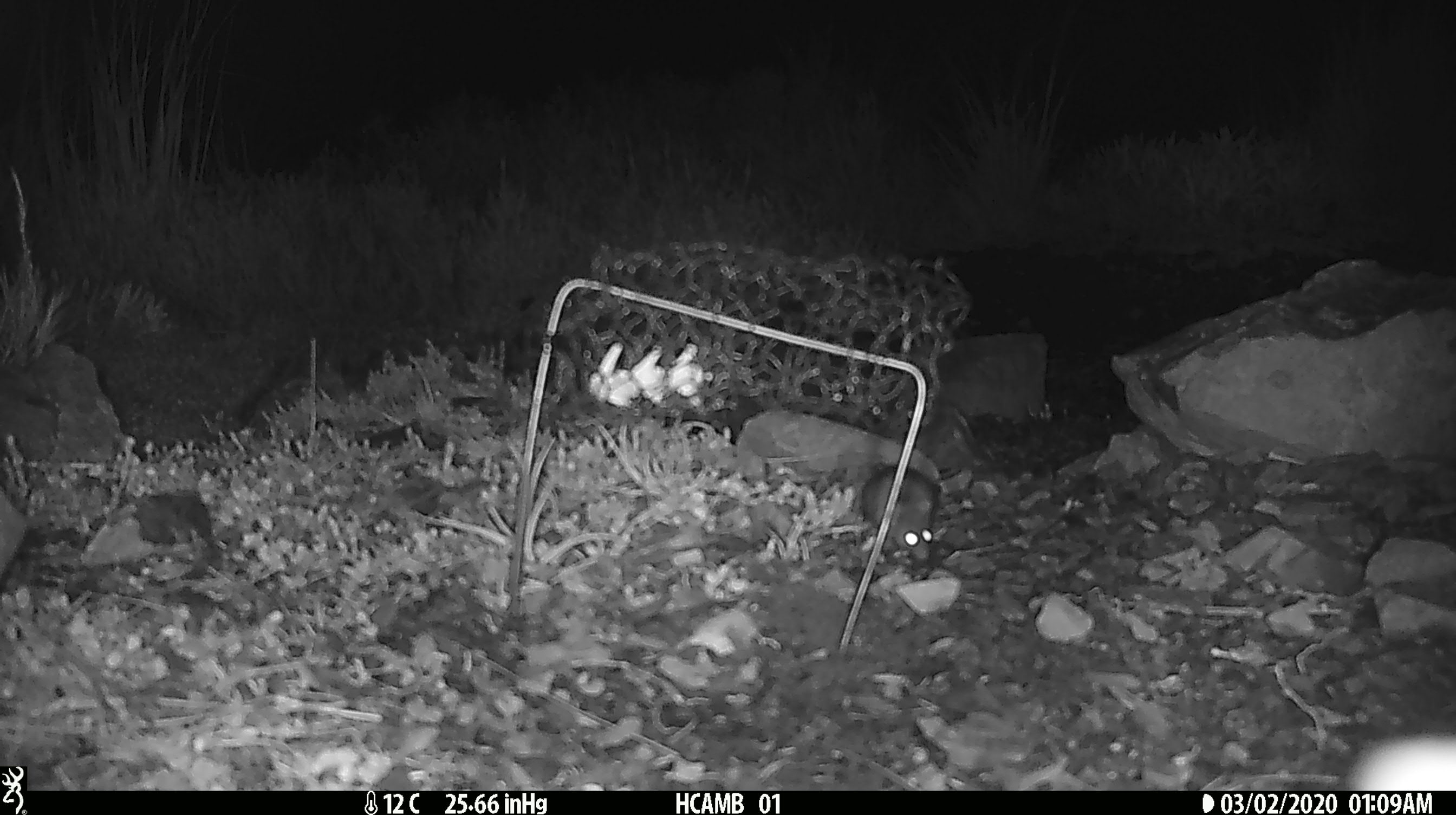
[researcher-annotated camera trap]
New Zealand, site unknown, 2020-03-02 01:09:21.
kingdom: Animalia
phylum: Chordata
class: Mammalia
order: Rodentia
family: Muridae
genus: Mus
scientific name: Mus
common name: mouse